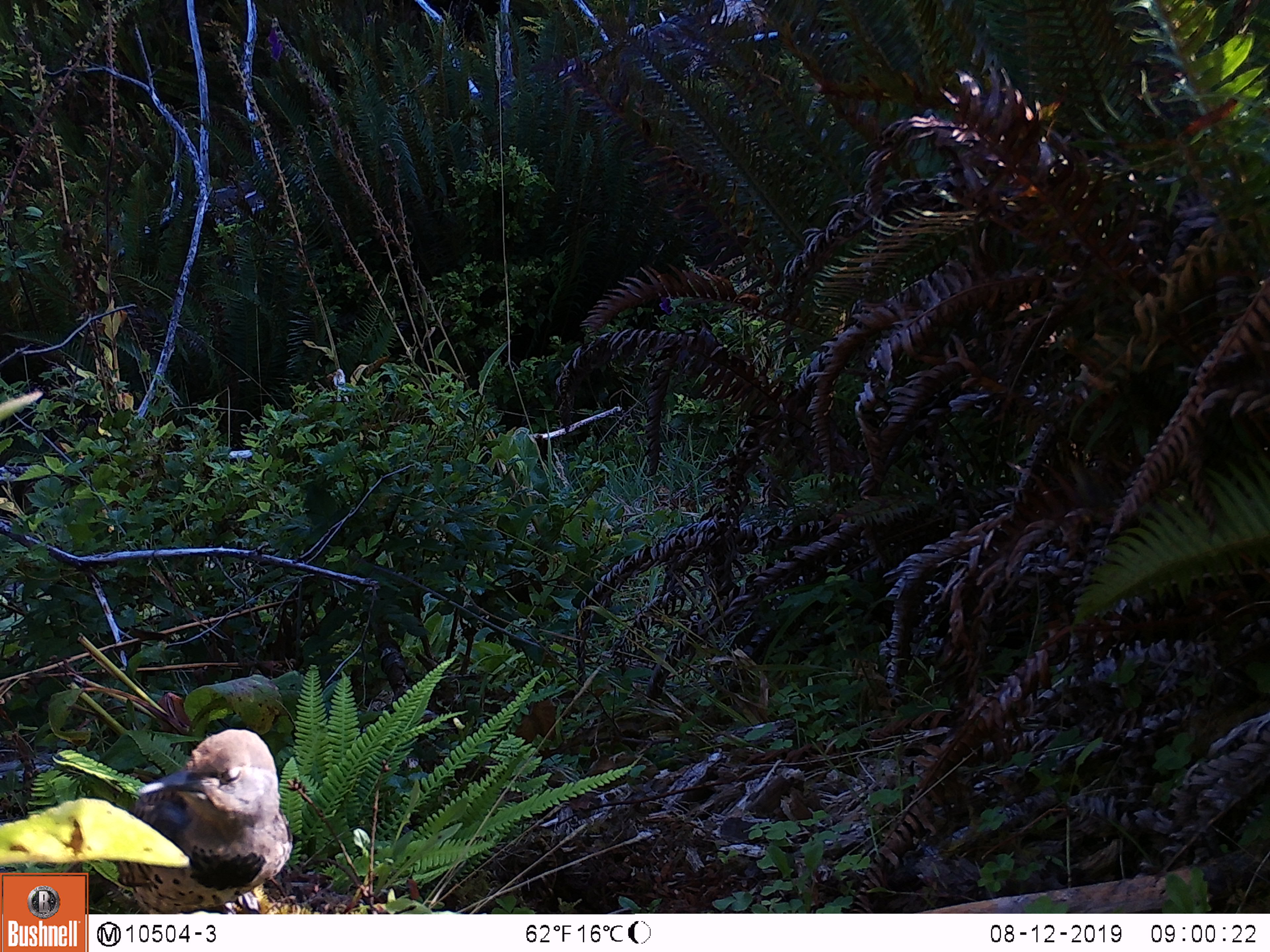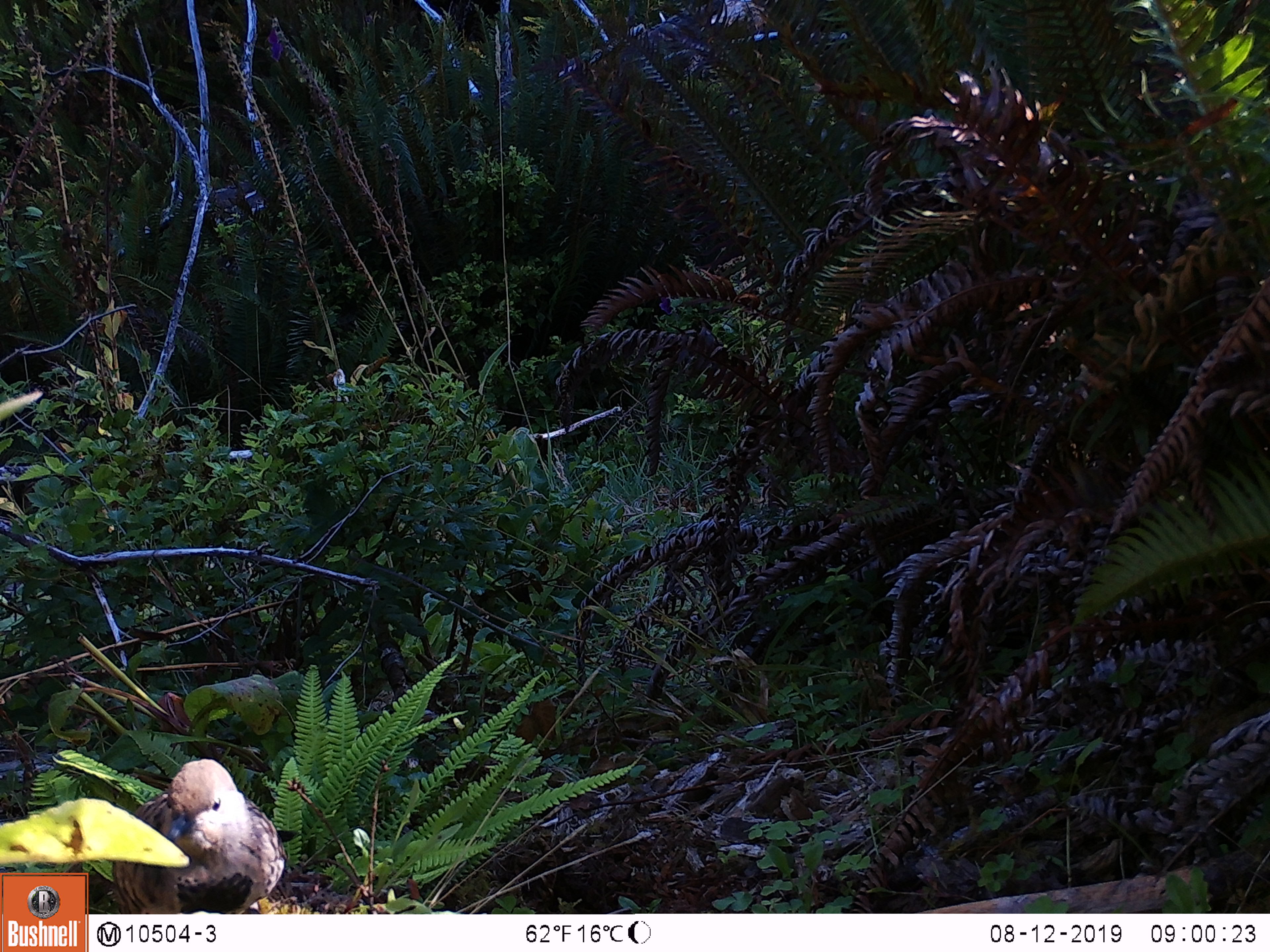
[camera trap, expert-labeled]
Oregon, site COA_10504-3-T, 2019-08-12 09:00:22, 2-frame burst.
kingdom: Animalia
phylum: Chordata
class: Aves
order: Piciformes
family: Picidae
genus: Colaptes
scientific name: Colaptes auratus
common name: northern flicker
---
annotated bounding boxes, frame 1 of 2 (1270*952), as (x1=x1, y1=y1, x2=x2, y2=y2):
northern flicker: (x1=91, y1=726, x2=298, y2=909)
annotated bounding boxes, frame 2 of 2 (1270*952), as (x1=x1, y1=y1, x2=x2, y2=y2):
northern flicker: (x1=104, y1=758, x2=288, y2=911)